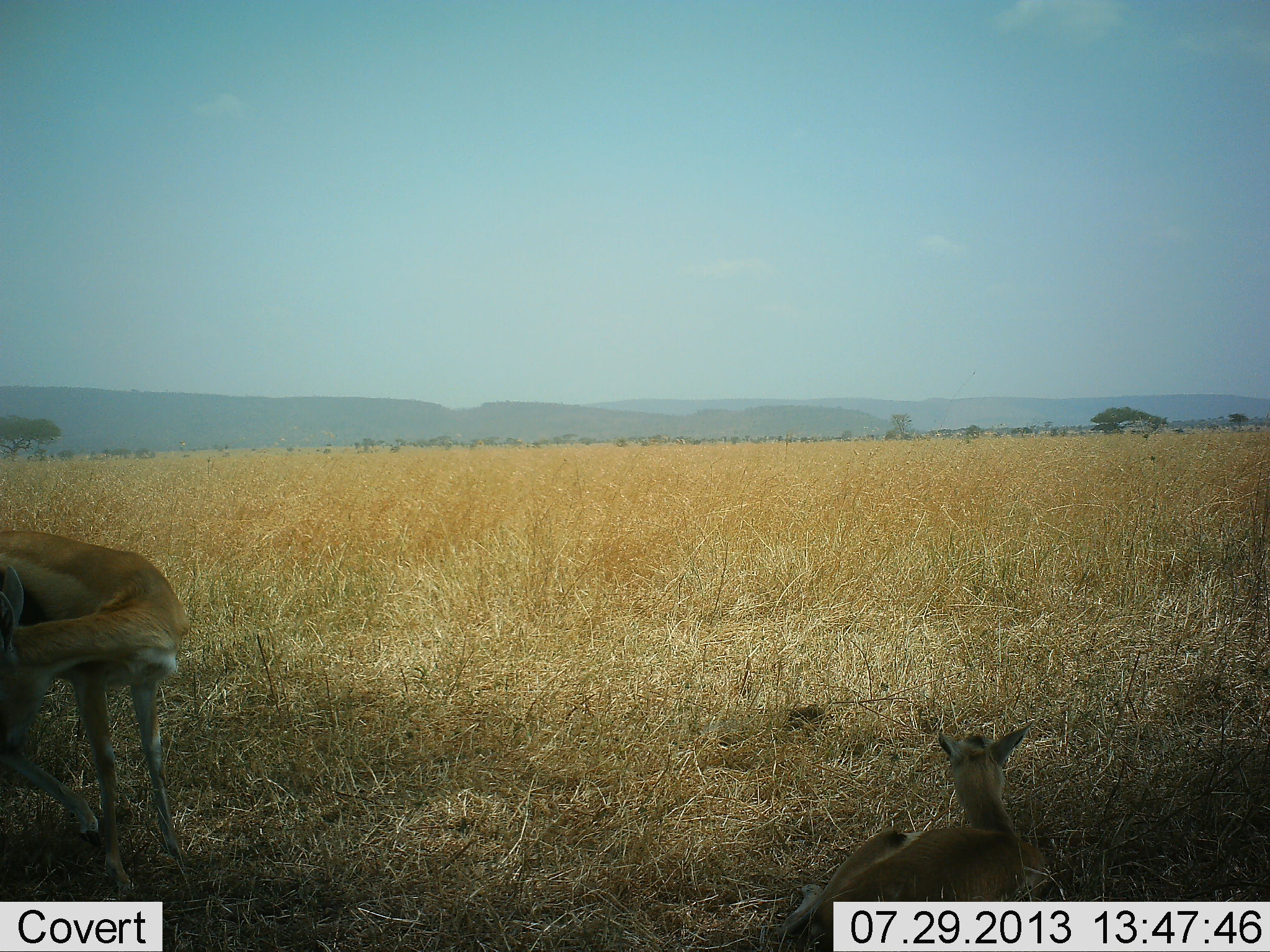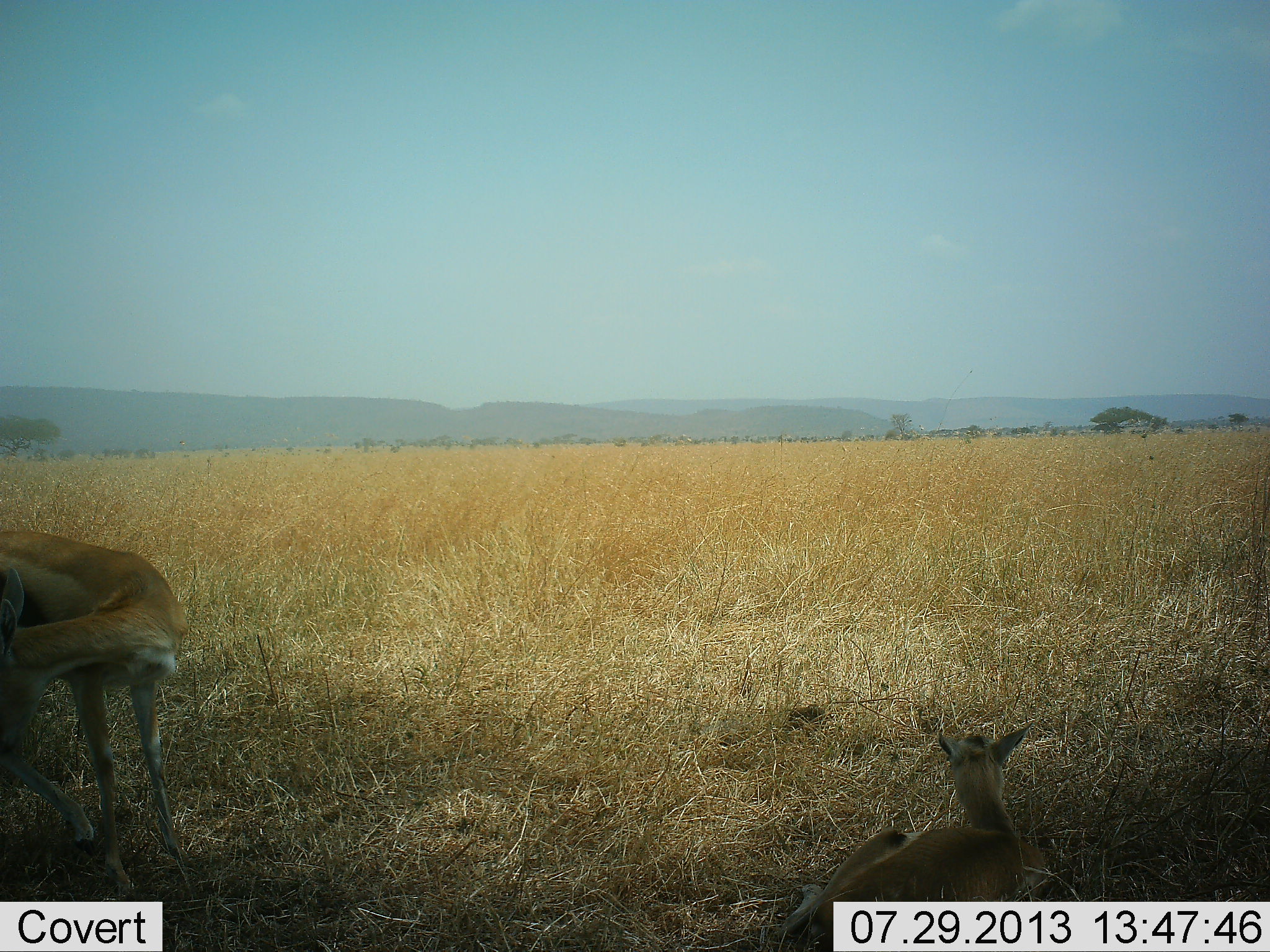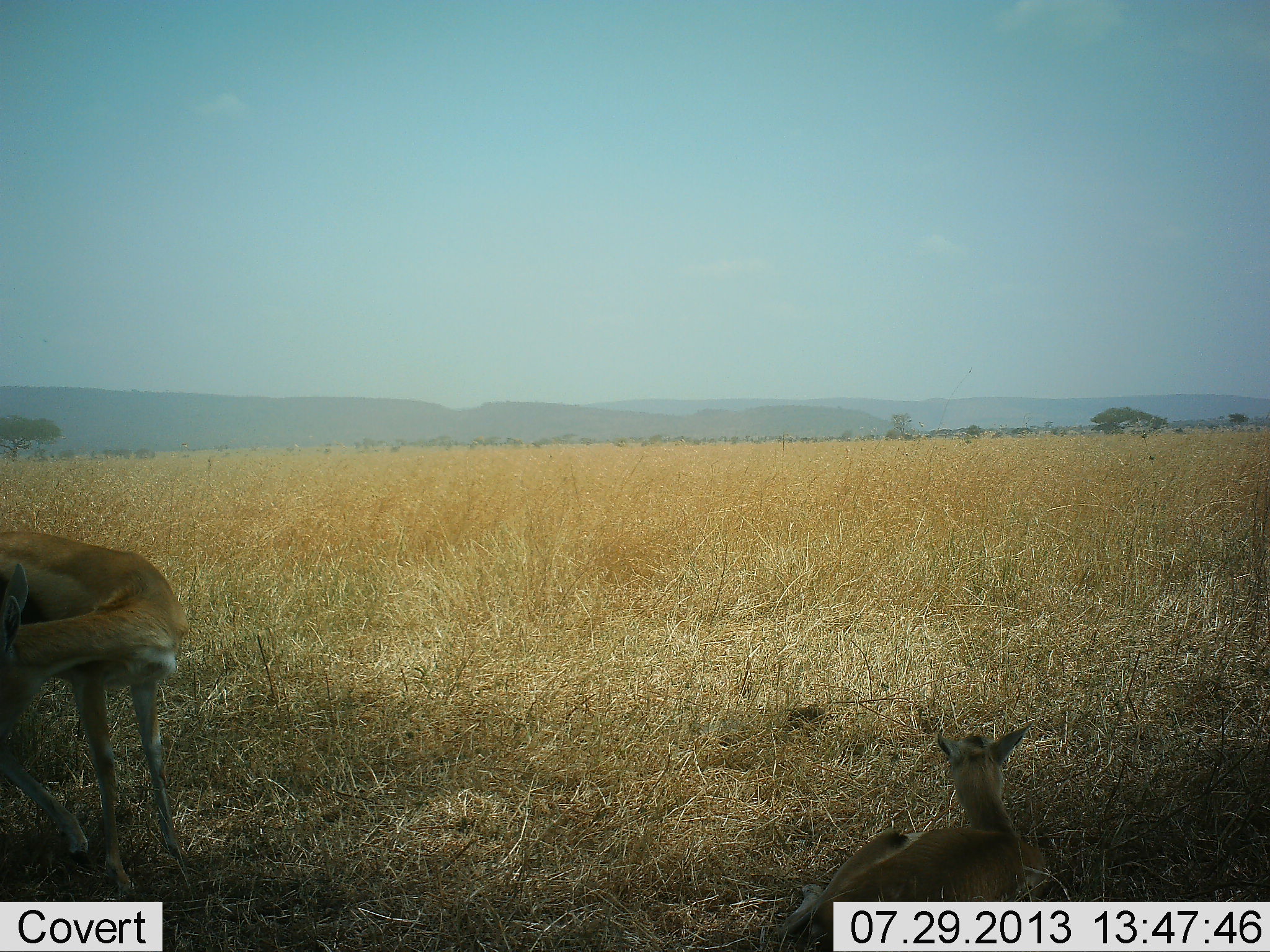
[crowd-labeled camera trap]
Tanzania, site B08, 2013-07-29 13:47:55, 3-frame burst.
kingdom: Animalia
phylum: Chordata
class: Mammalia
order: Artiodactyla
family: Bovidae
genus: Eudorcas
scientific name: Eudorcas thomsonii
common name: thomson's gazelle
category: gazellethomsons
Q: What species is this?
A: Gazellethomsons (thomson's gazelle) (Eudorcas thomsonii).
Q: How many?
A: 2.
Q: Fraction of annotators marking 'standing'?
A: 89%.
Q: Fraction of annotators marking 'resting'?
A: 100%.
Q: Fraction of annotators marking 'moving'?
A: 0%.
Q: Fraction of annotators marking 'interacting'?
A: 0%.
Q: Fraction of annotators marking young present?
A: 56%.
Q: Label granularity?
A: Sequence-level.